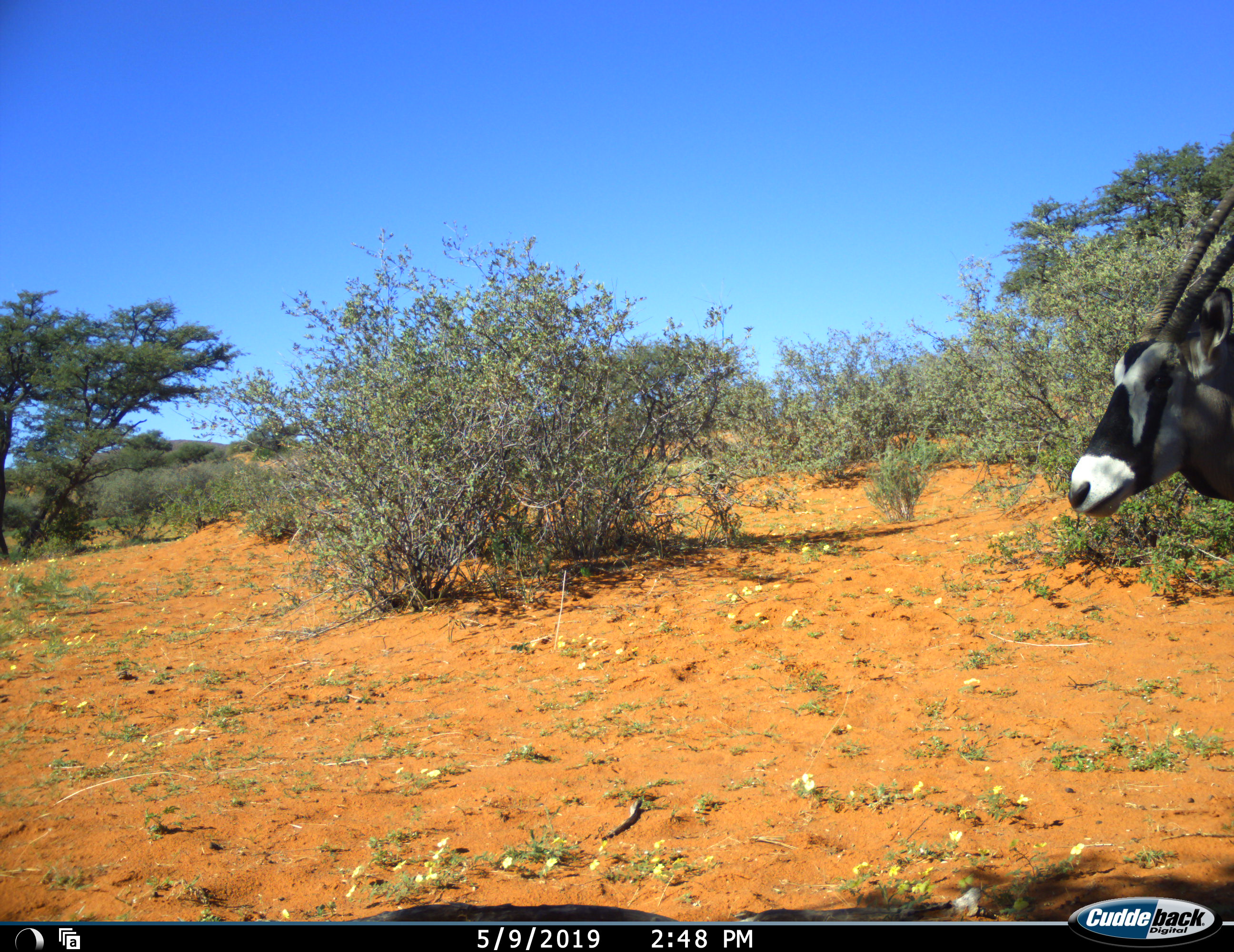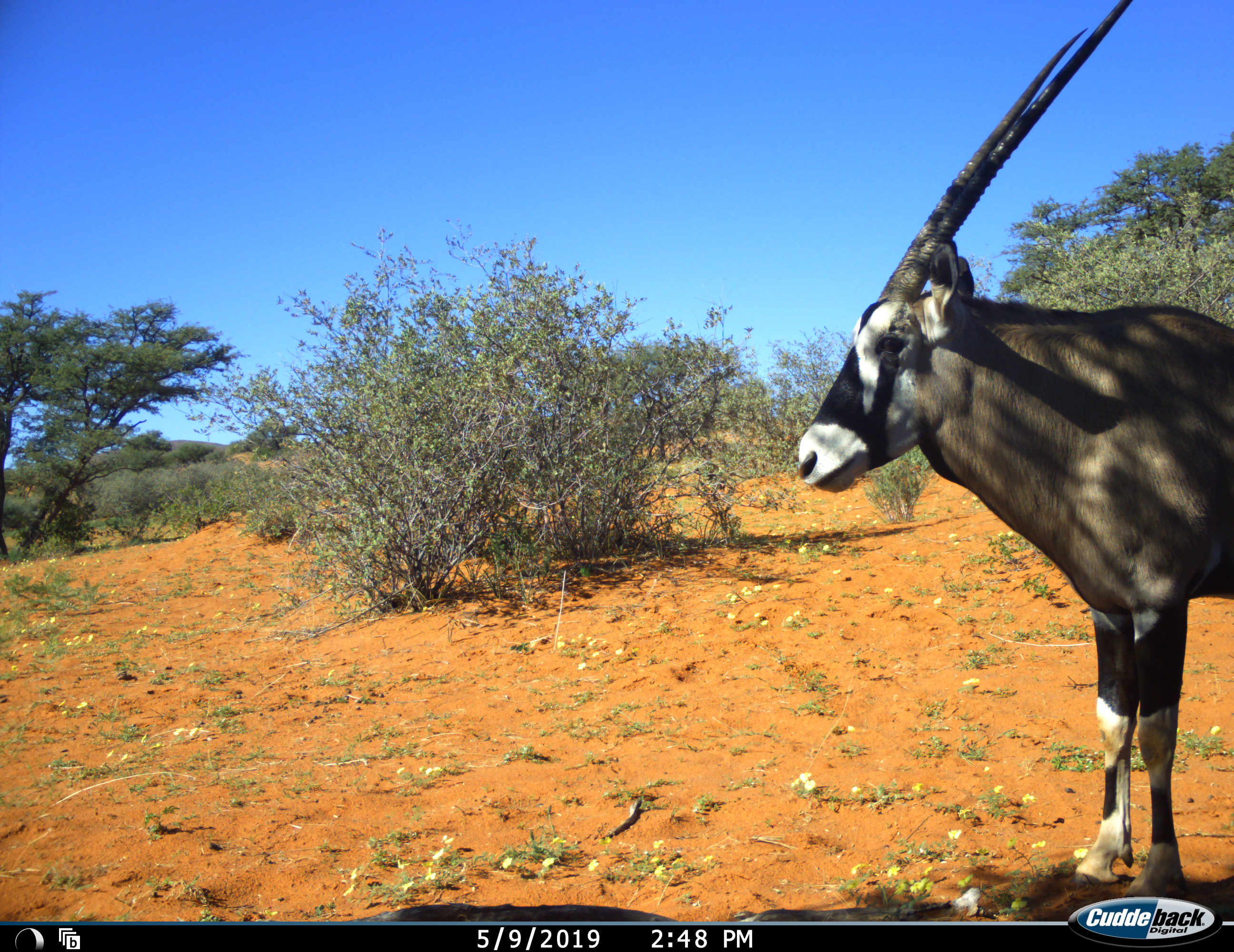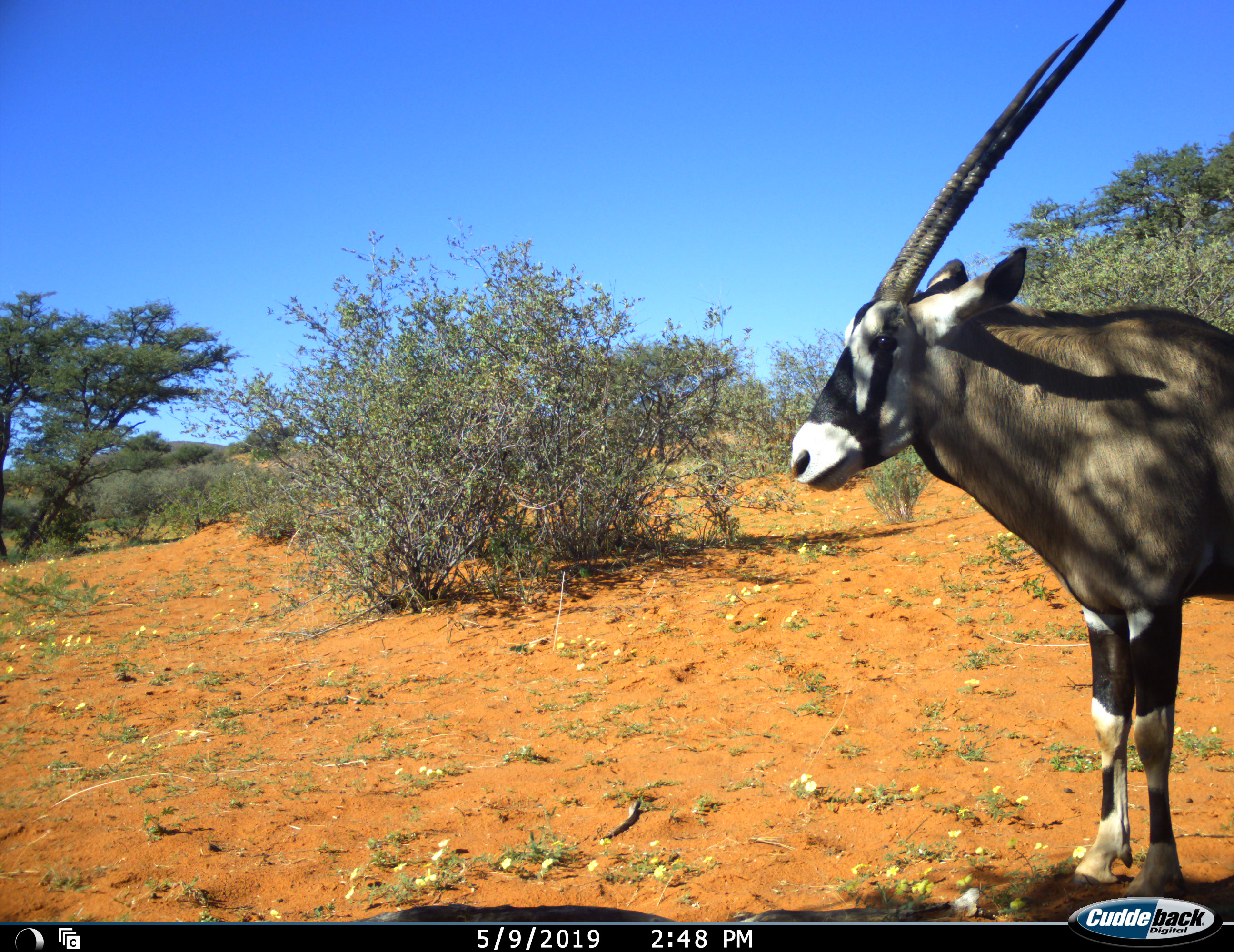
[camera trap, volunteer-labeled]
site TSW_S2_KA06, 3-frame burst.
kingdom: Animalia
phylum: Chordata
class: Mammalia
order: Artiodactyla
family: Bovidae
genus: Oryx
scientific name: Oryx gazella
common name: gemsbok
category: oryx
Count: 1.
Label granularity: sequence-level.